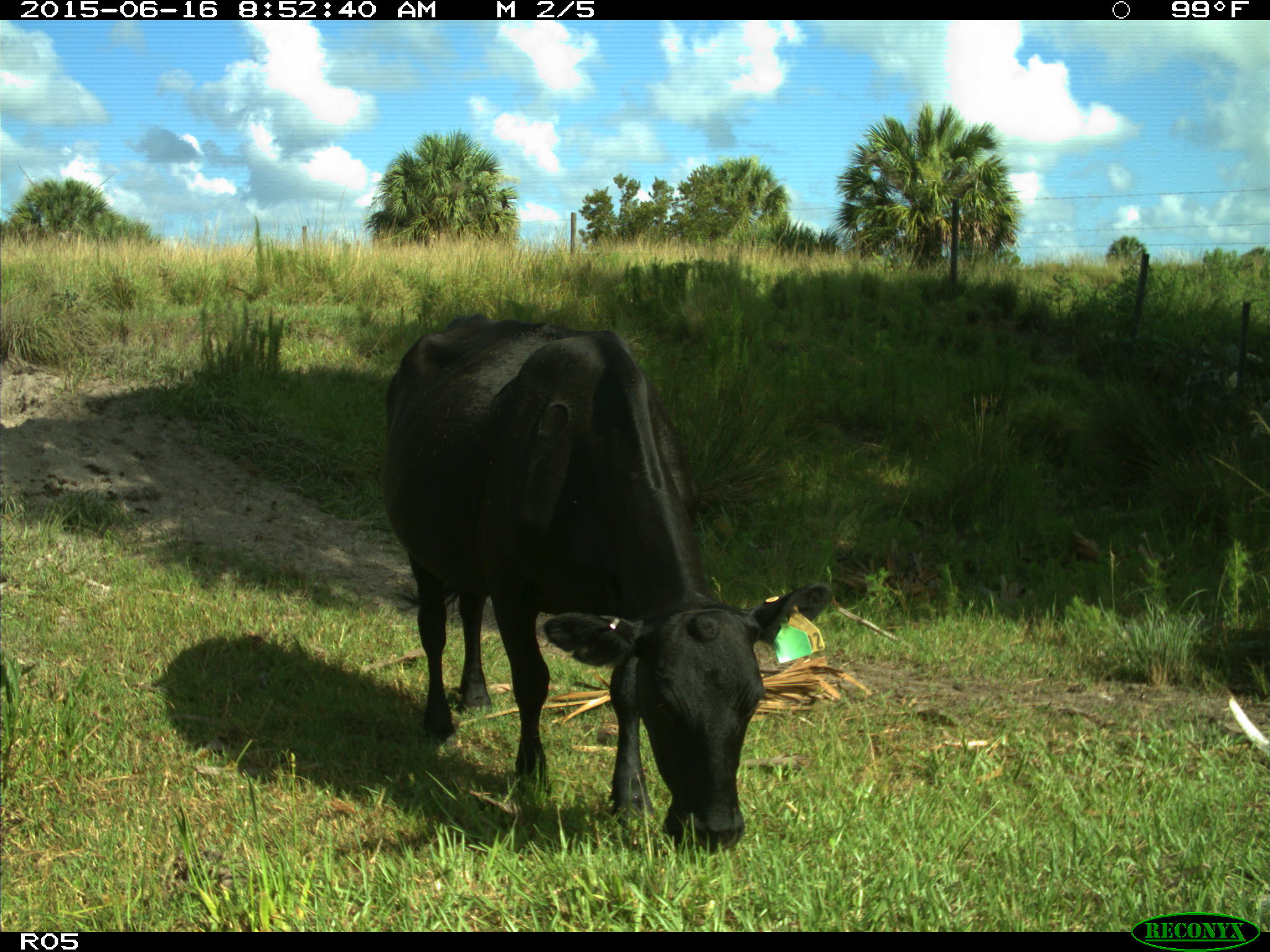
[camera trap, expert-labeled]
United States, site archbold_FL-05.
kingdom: Animalia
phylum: Chordata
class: Mammalia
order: Artiodactyla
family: Bovidae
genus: Bos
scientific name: Bos taurus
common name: domestic cow